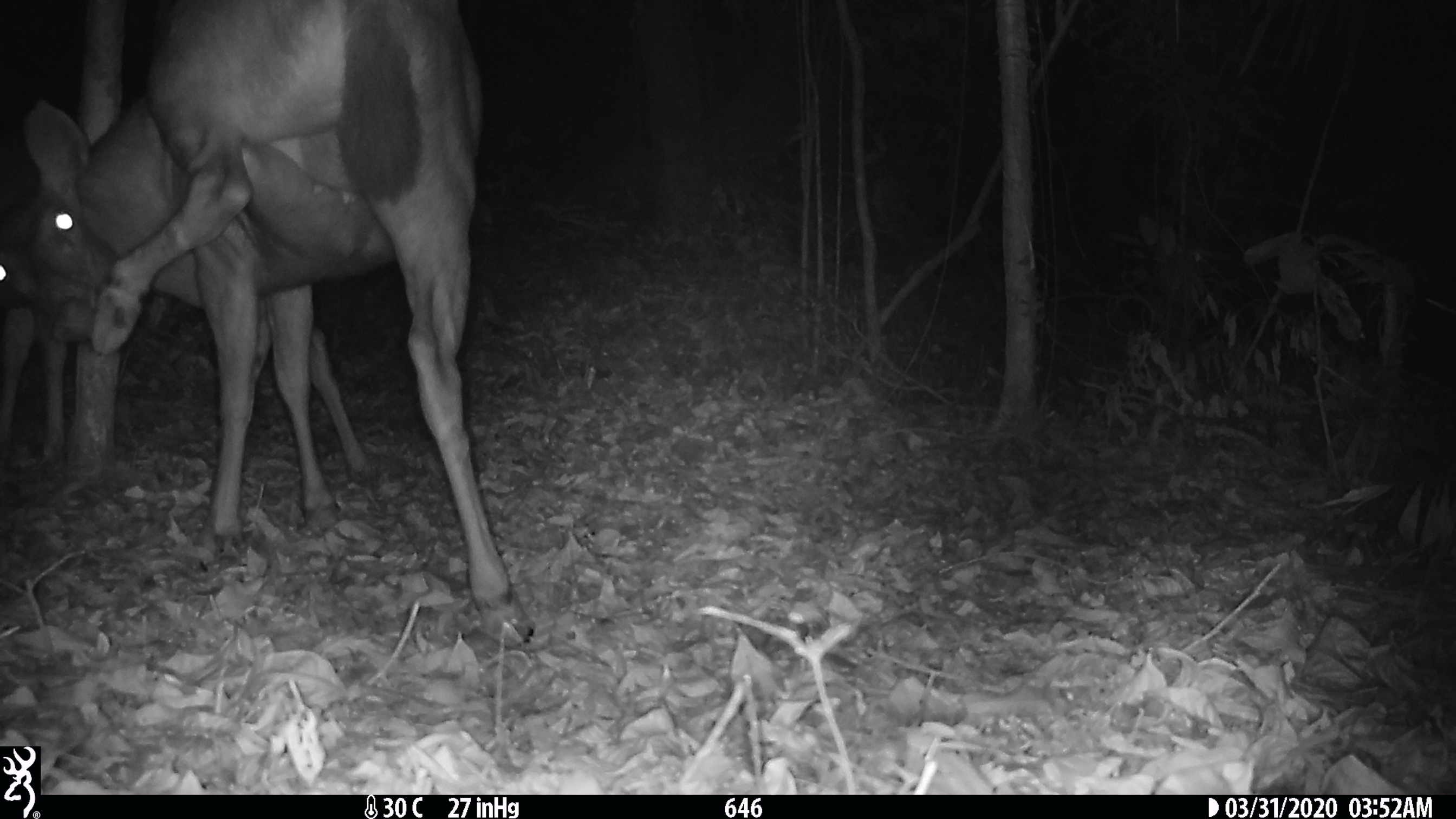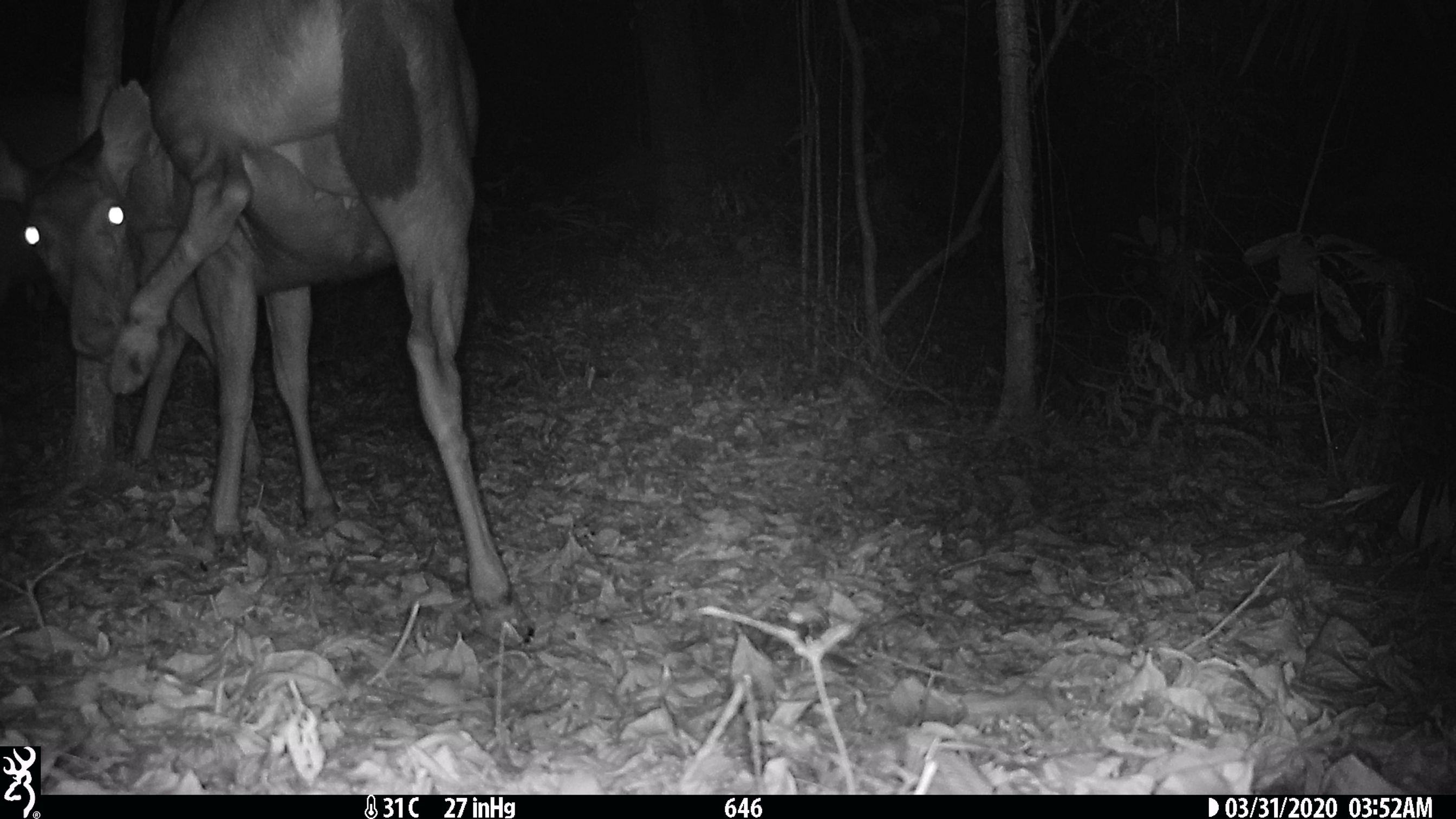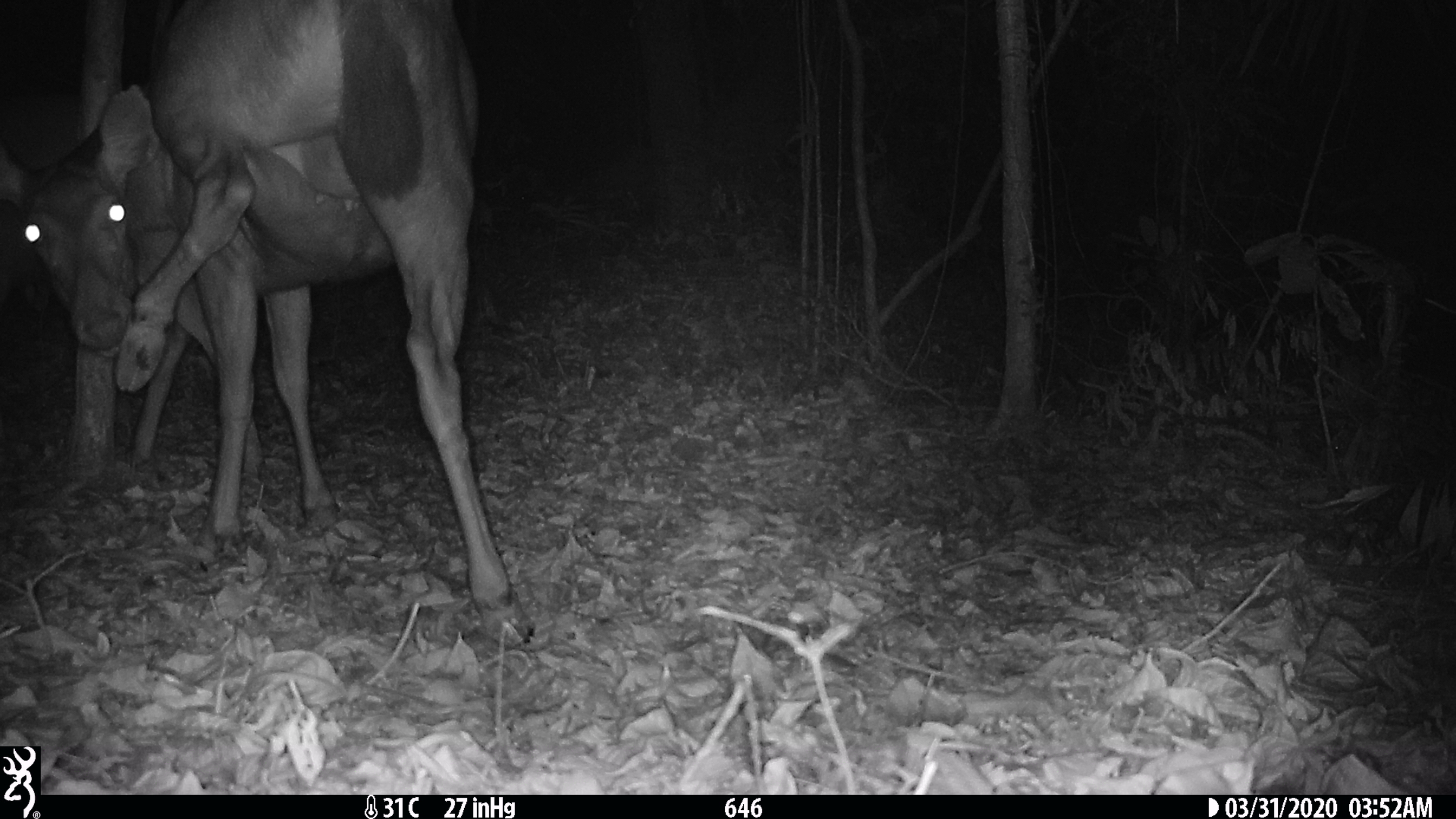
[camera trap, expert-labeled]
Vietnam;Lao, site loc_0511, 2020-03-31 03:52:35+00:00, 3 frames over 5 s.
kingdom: Animalia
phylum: Chordata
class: Mammalia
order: Artiodactyla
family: Cervidae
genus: Rusa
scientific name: Rusa unicolor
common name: sambar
Sambar (Rusa unicolor). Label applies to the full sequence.